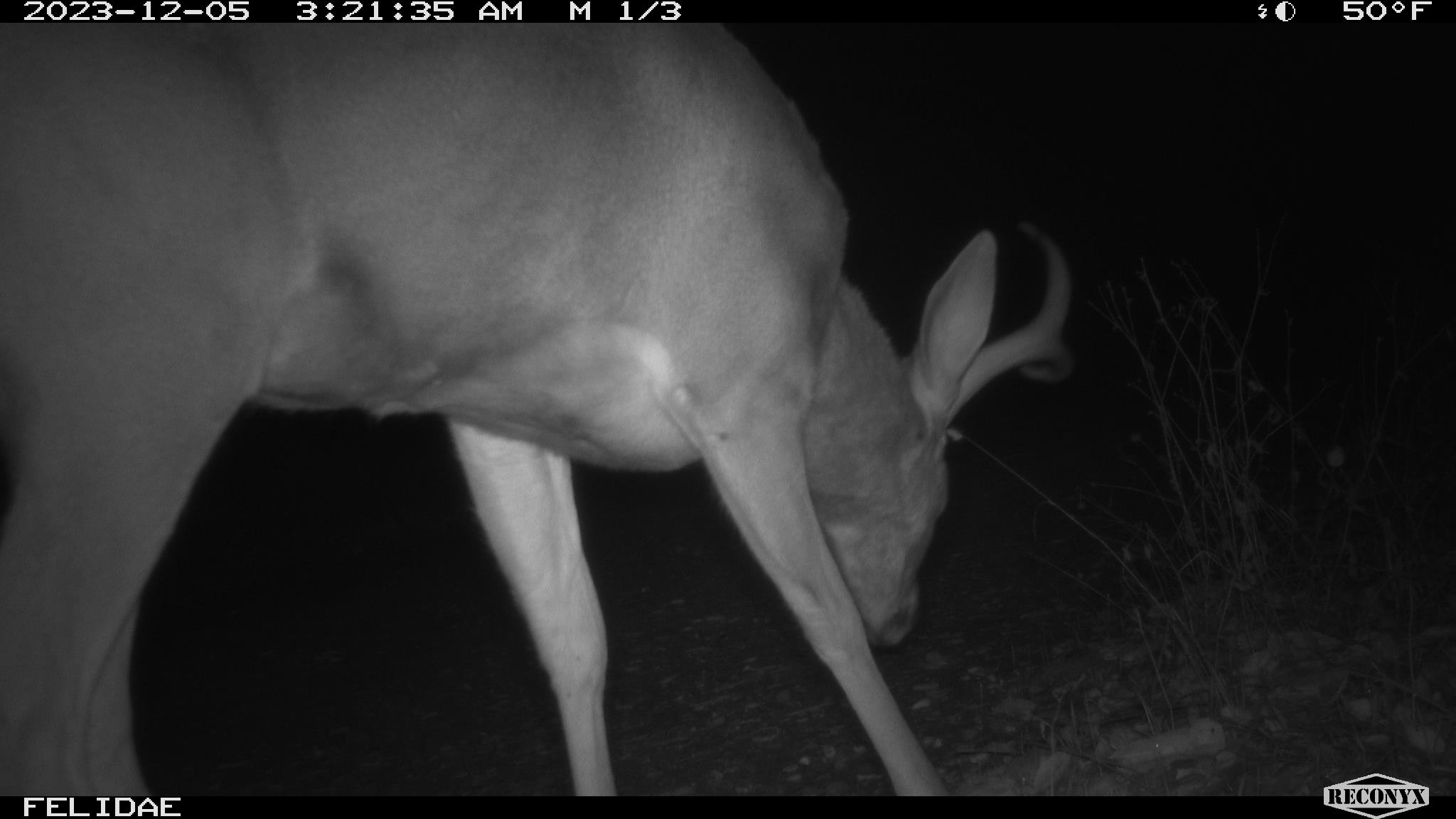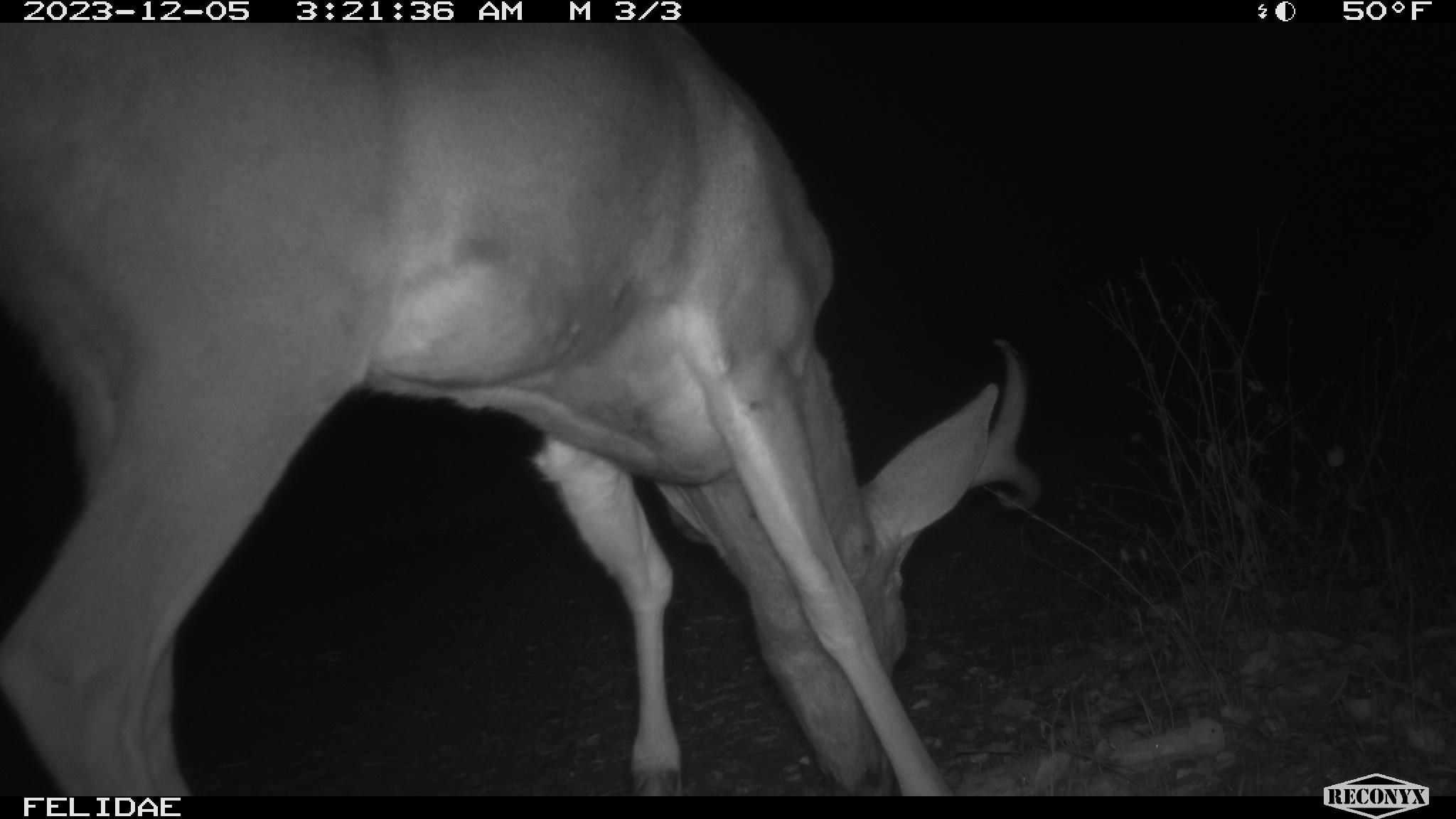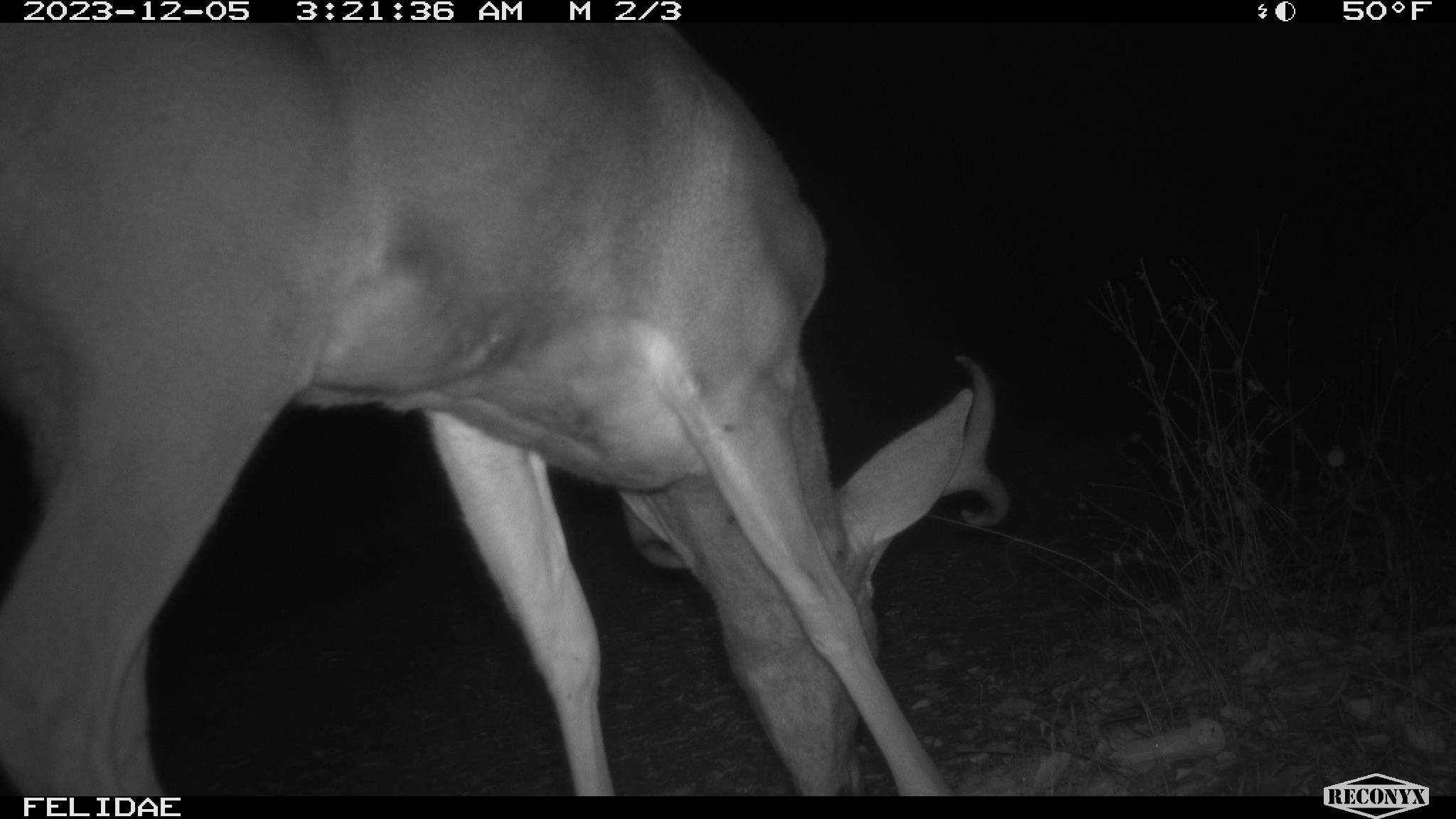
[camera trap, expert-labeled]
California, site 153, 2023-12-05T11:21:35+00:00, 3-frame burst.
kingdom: Animalia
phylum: Chordata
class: Mammalia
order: Artiodactyla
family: Cervidae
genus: Odocoileus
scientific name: Odocoileus hemionus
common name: mule deer